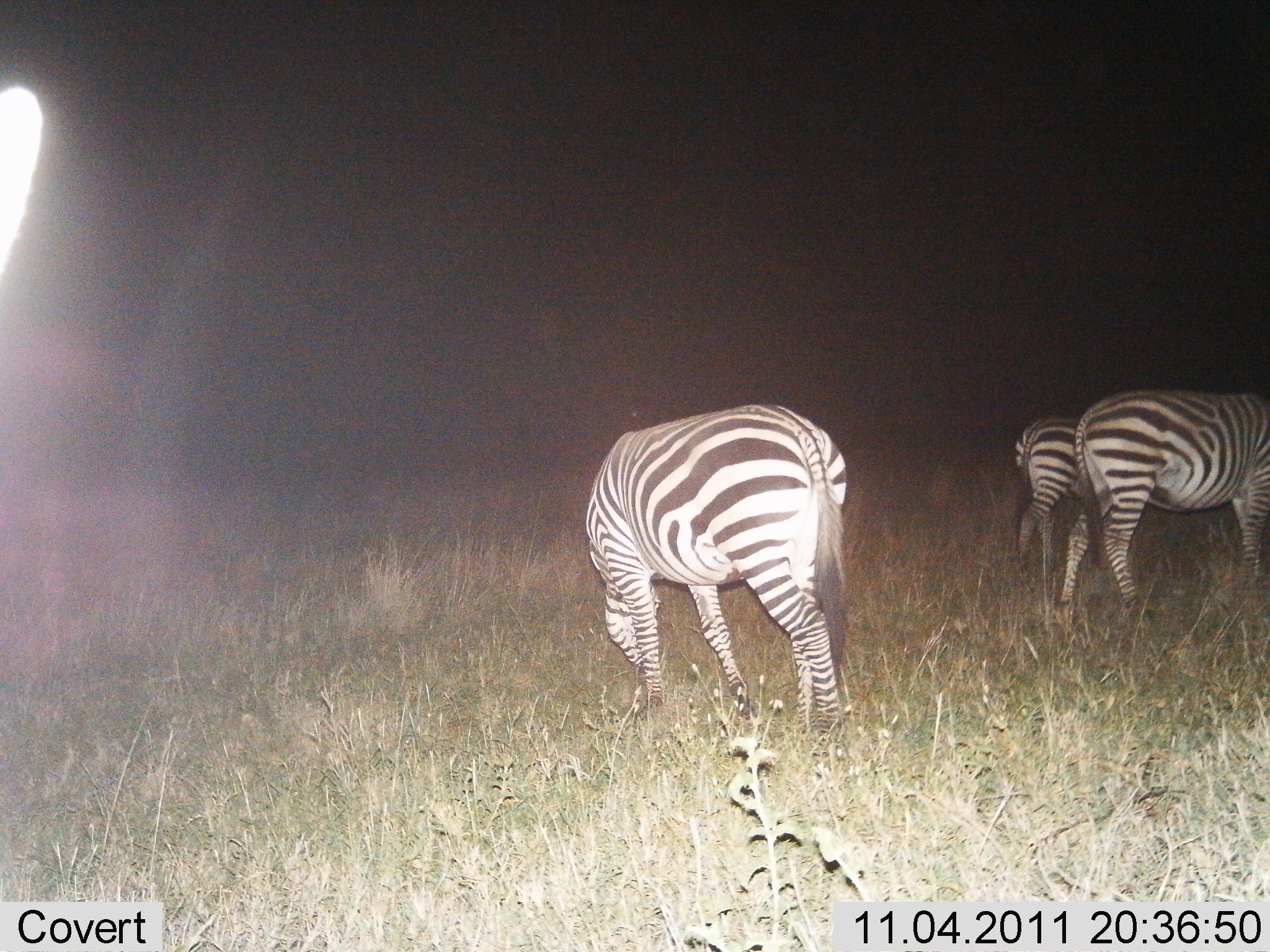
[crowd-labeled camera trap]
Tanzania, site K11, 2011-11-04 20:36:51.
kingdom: Animalia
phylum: Chordata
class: Mammalia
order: Perissodactyla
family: Equidae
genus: Equus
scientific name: Equus quagga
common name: plains zebra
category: zebra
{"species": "zebra (plains zebra) (Equus quagga)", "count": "3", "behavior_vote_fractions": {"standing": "45%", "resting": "0%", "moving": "18%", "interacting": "0%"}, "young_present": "0%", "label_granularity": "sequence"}